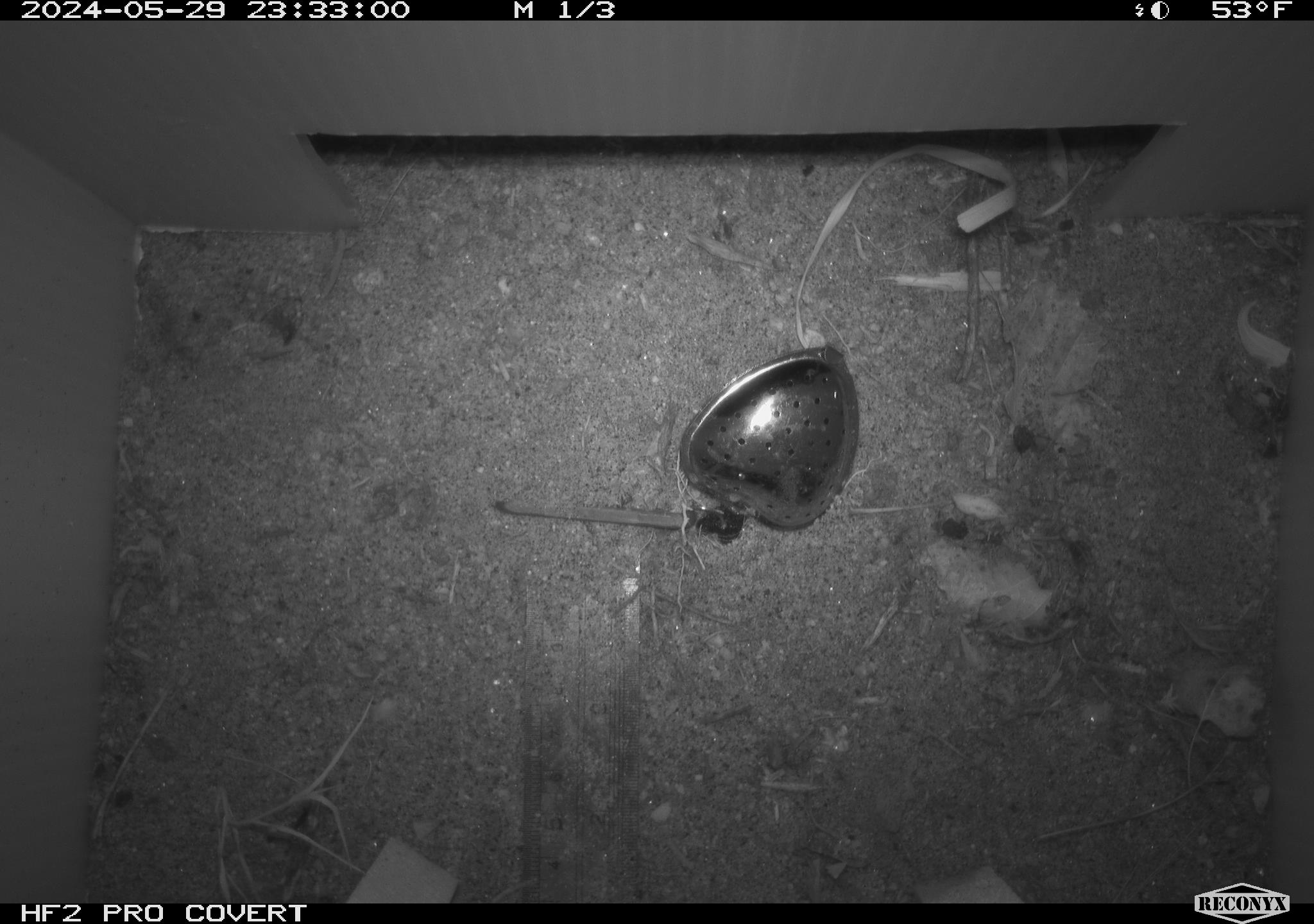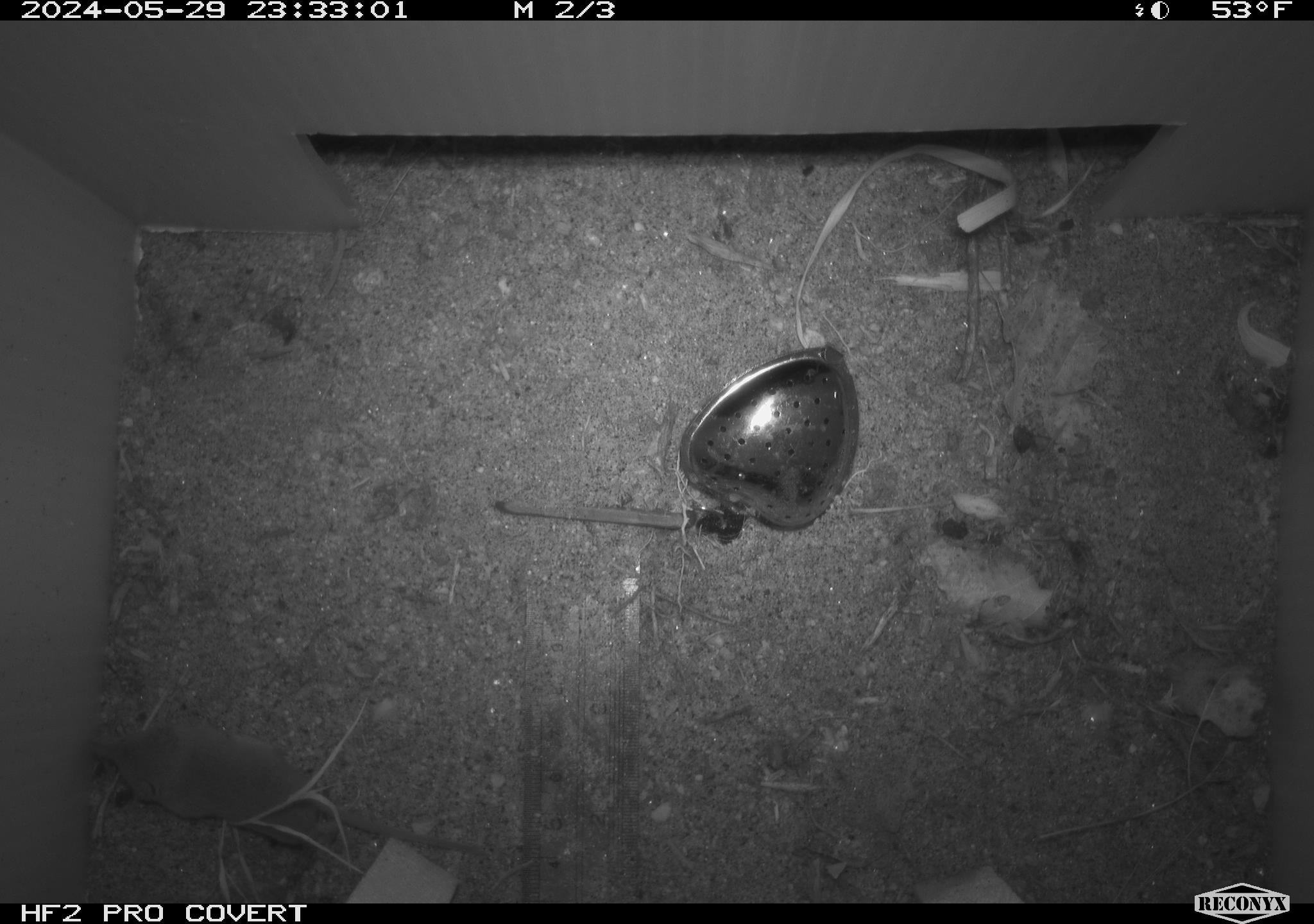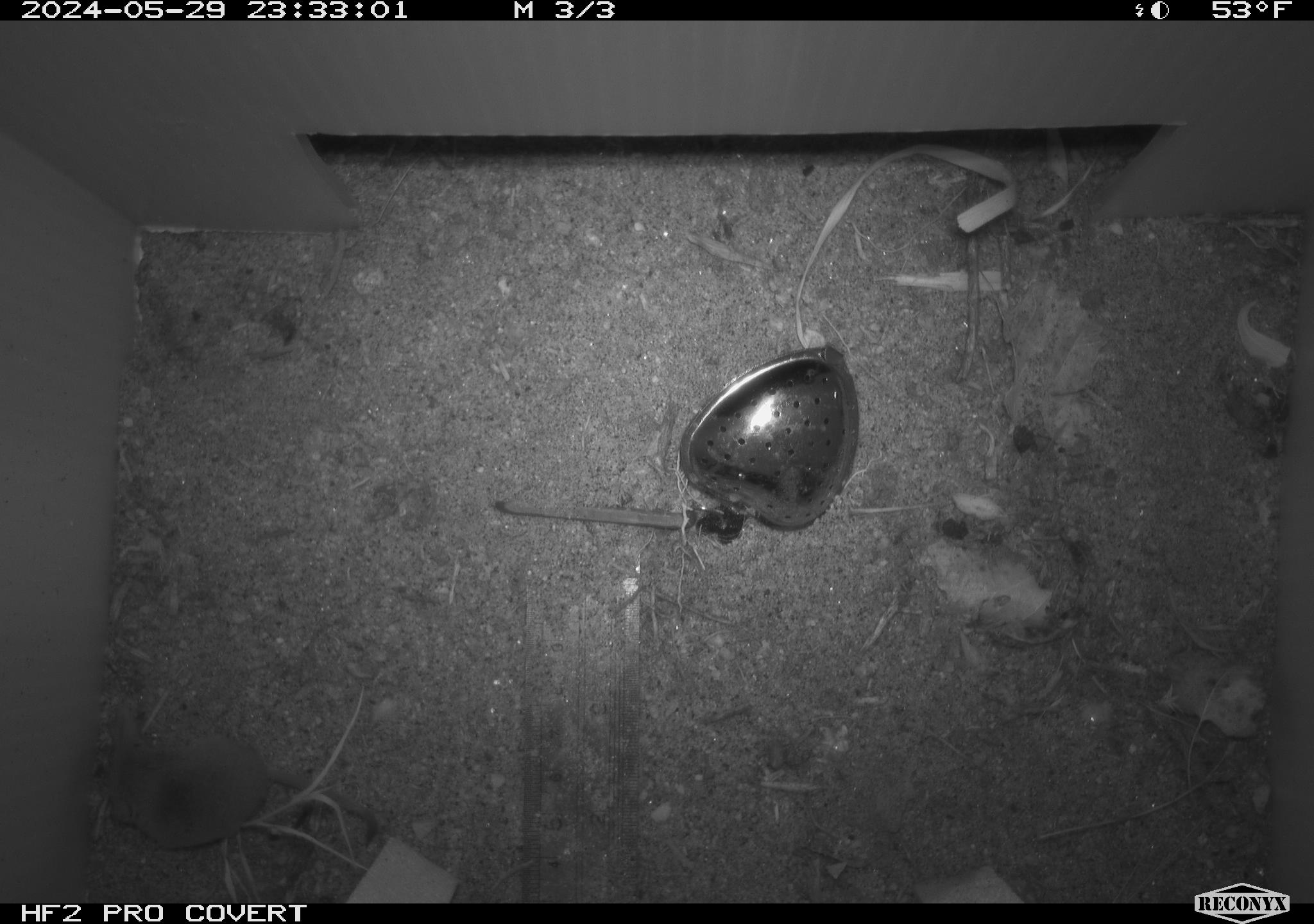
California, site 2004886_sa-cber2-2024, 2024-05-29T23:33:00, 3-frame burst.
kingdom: Animalia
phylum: Chordata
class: Mammalia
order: Eulipotyphla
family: Soricidae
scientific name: Soricidae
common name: shrews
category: soricidae family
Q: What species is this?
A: Soricidae family (shrews) (Soricidae).